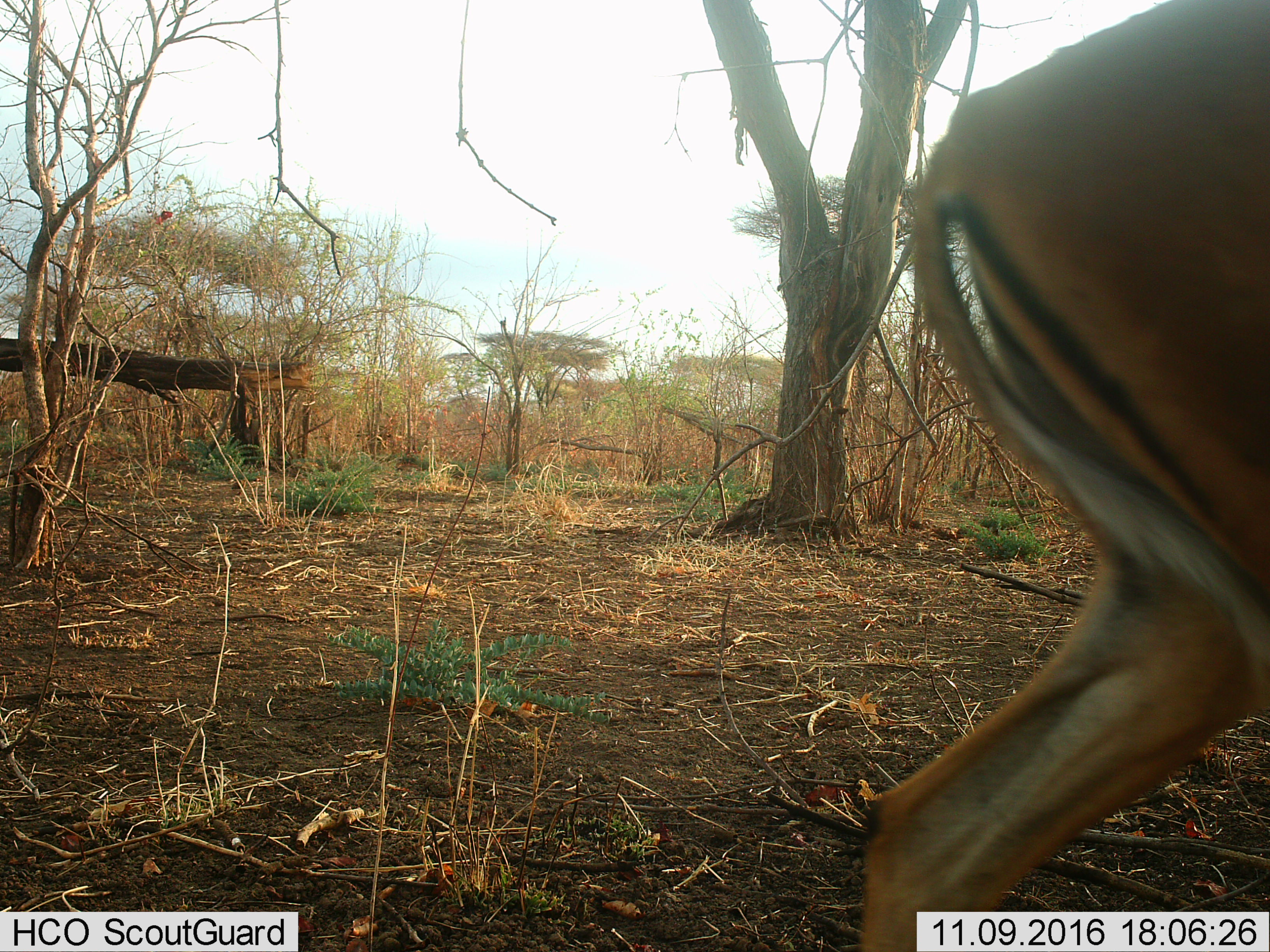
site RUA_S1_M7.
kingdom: Animalia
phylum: Chordata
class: Mammalia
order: Artiodactyla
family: Bovidae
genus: Aepyceros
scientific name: Aepyceros melampus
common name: impala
Impala (Aepyceros melampus), count 1. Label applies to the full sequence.